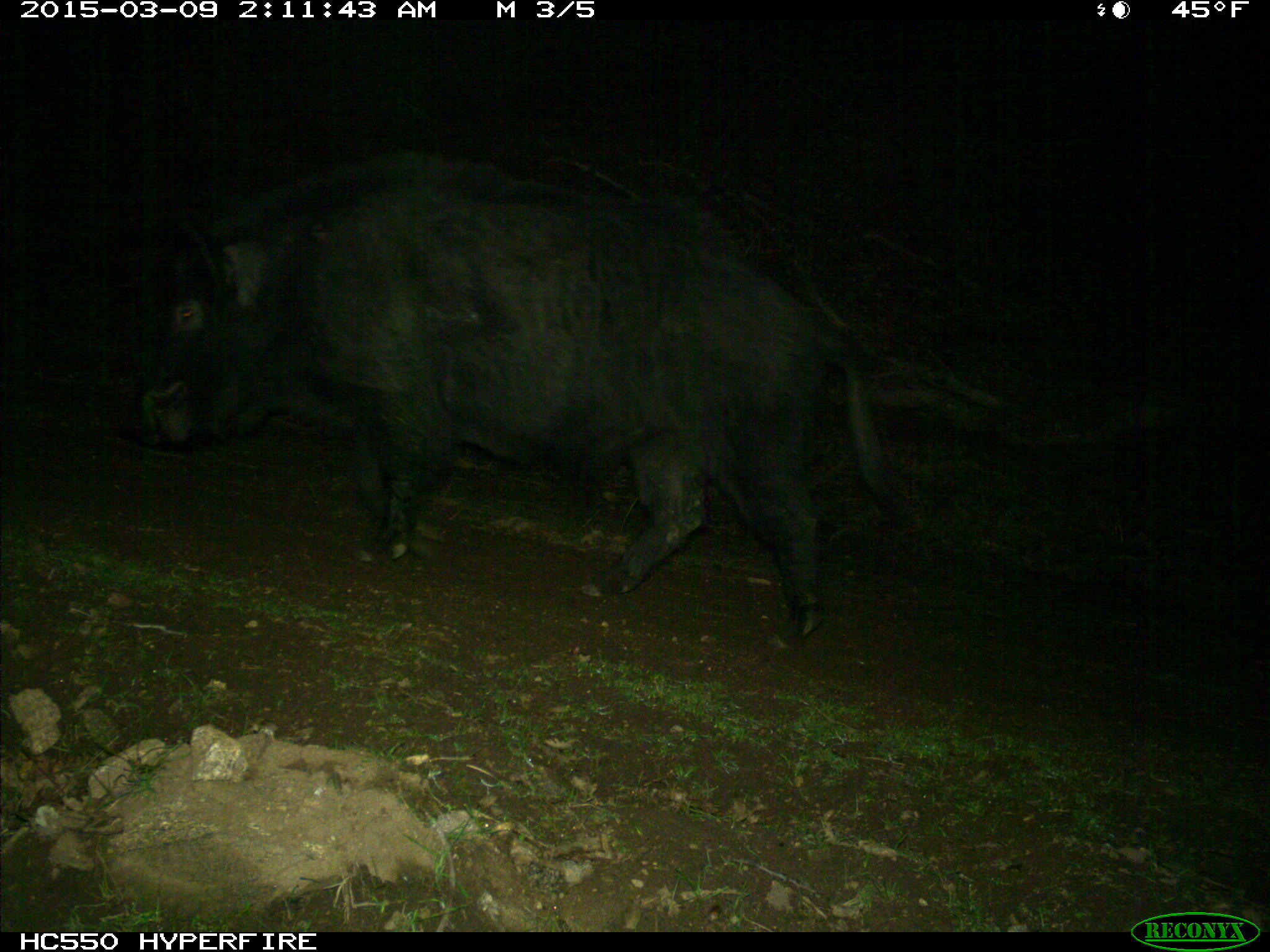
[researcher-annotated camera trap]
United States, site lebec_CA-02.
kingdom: Animalia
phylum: Chordata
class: Mammalia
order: Artiodactyla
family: Suidae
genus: Sus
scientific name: Sus scrofa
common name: wild boar